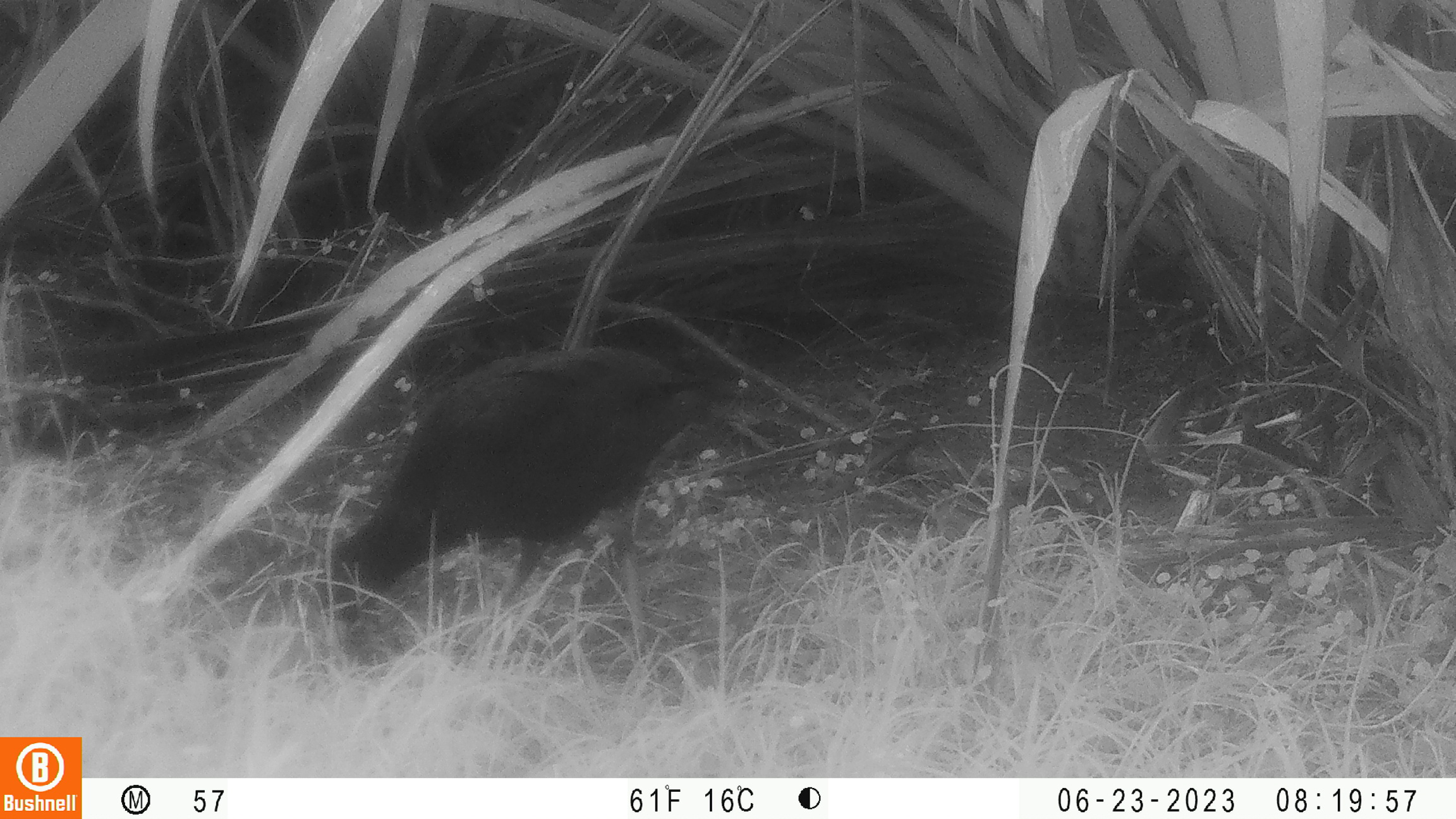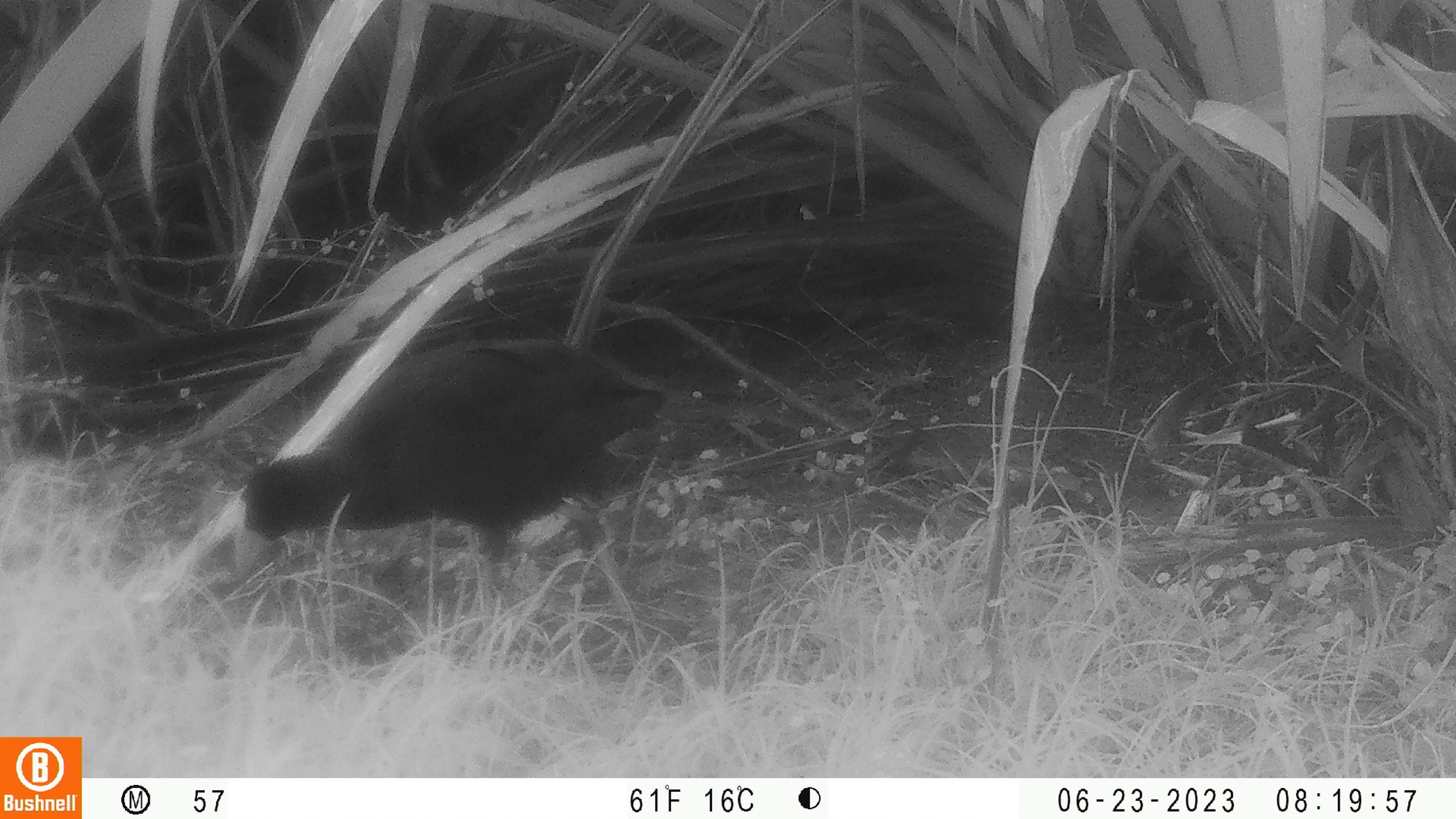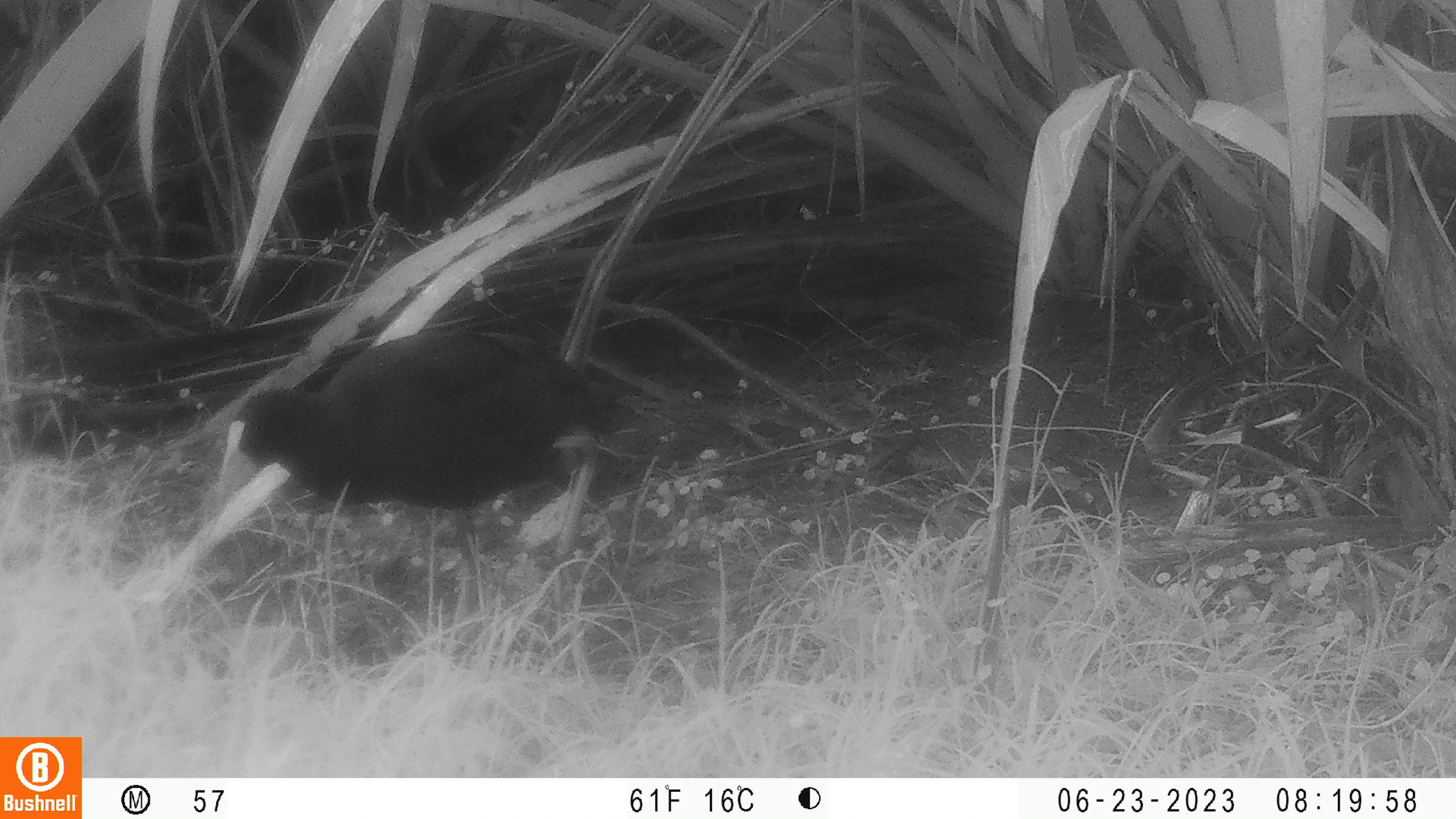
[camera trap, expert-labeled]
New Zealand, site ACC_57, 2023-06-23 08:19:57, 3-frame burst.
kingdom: Animalia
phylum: Chordata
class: Aves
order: Gruiformes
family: Rallidae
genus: Porphyrio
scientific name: Porphyrio melanotus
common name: australasian swamphen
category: pukeko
Pukeko (australasian swamphen) (Porphyrio melanotus).